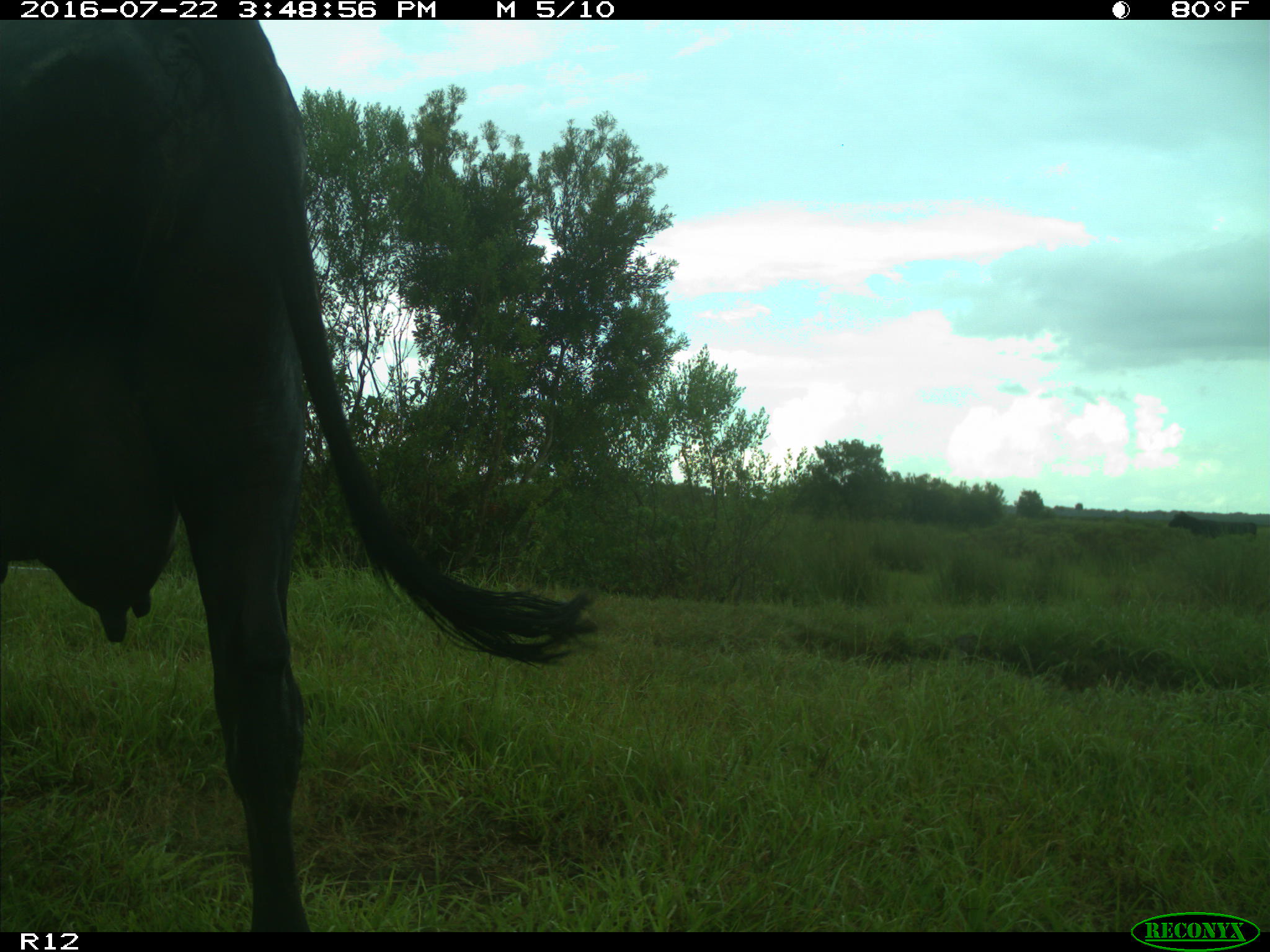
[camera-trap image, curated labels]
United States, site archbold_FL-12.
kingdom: Animalia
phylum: Chordata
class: Mammalia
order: Artiodactyla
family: Bovidae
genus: Bos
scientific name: Bos taurus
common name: domestic cow